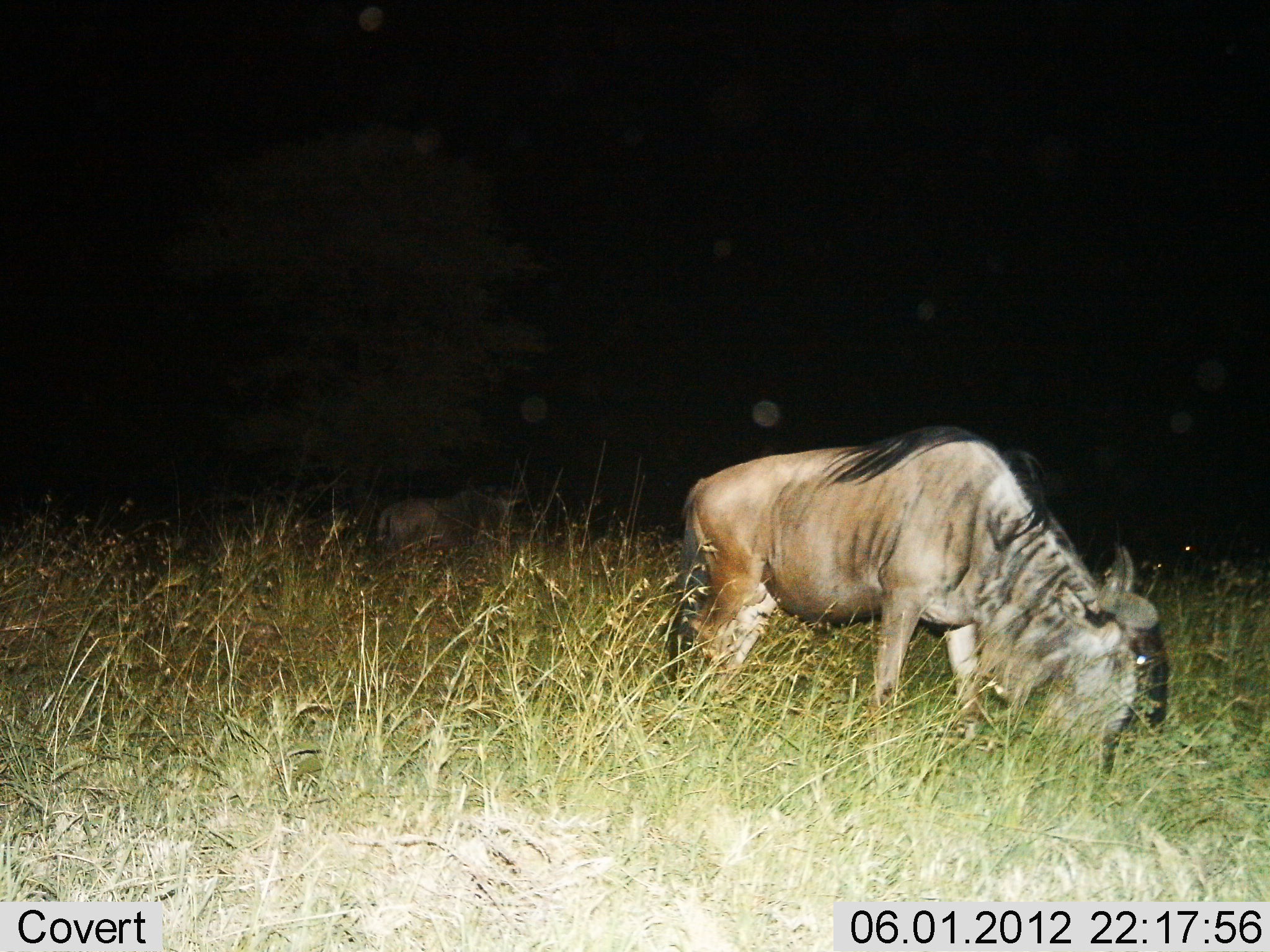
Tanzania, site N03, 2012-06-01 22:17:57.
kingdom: Animalia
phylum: Chordata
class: Mammalia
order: Artiodactyla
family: Bovidae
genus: Connochaetes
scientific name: Connochaetes taurinus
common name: blue wildebeest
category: wildebeest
Wildebeest (blue wildebeest) (Connochaetes taurinus), count 2. Behavior (volunteer vote fractions): standing 30%, resting 20%, moving 0%, interacting 0%. Young present (vote fraction): 10%. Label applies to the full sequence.